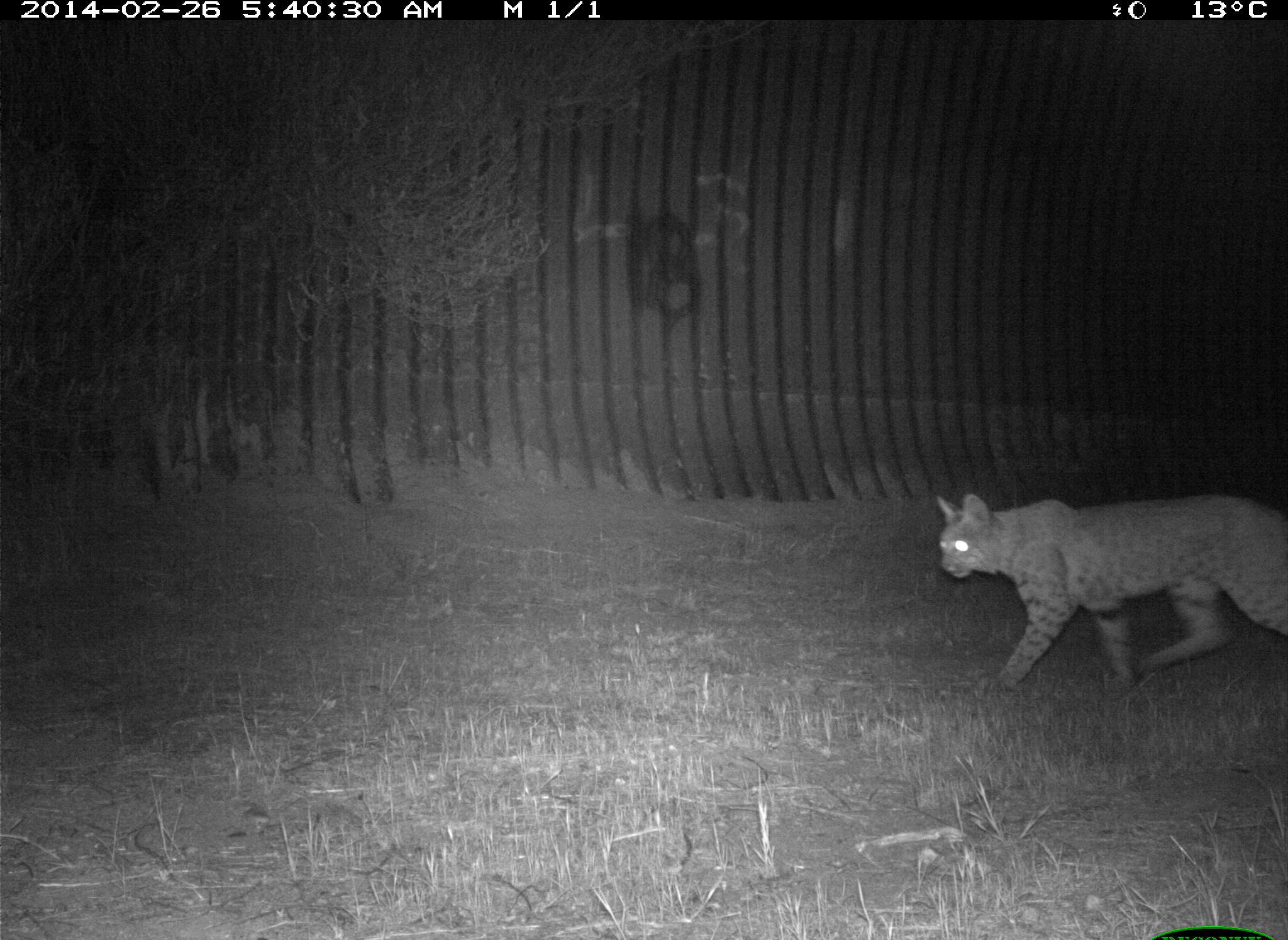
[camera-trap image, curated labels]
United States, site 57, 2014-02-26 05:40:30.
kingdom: Animalia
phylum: Chordata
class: Mammalia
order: Carnivora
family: Felidae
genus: Lynx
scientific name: Lynx rufus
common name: bobcat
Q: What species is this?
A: Bobcat (Lynx rufus).